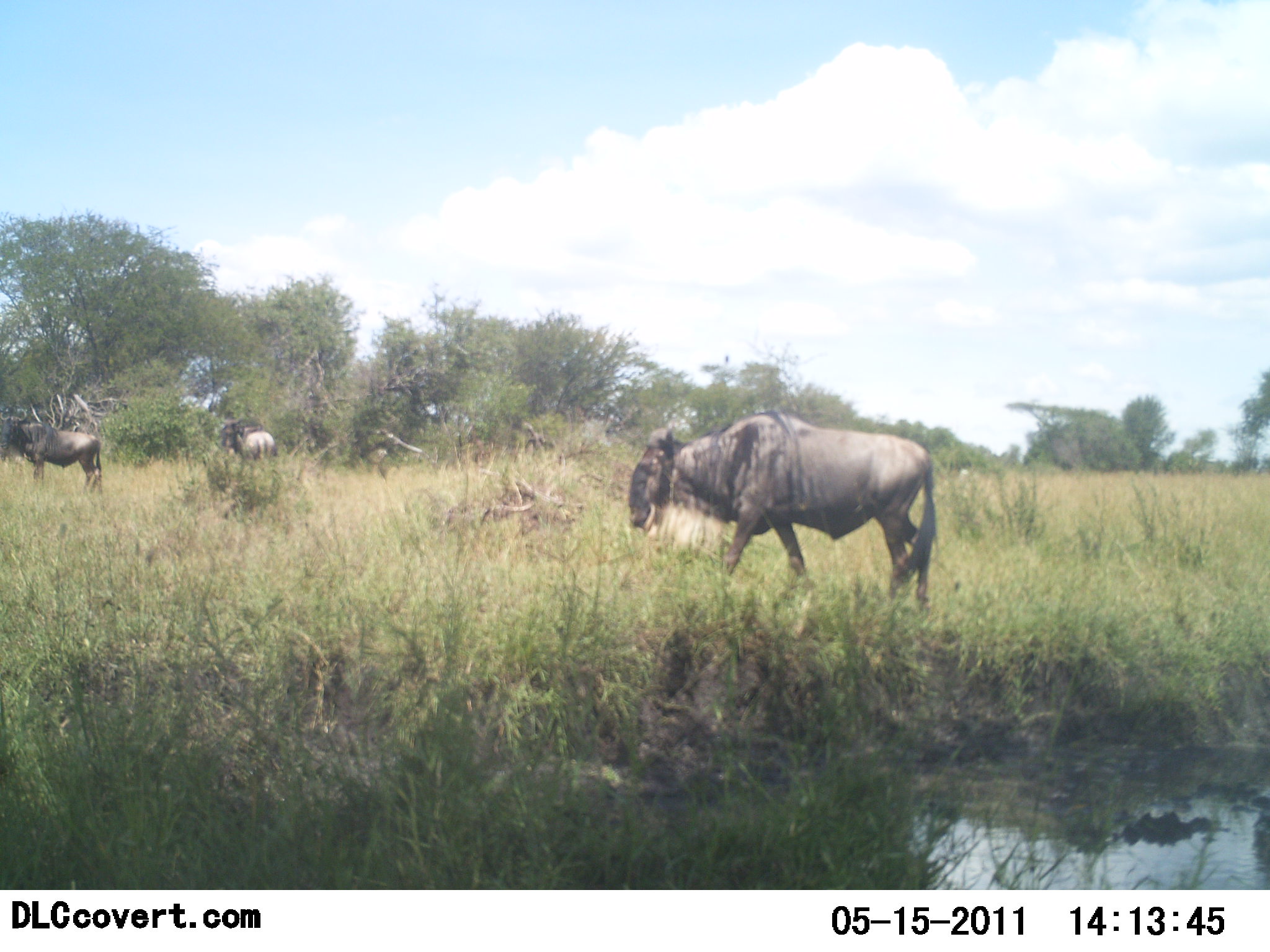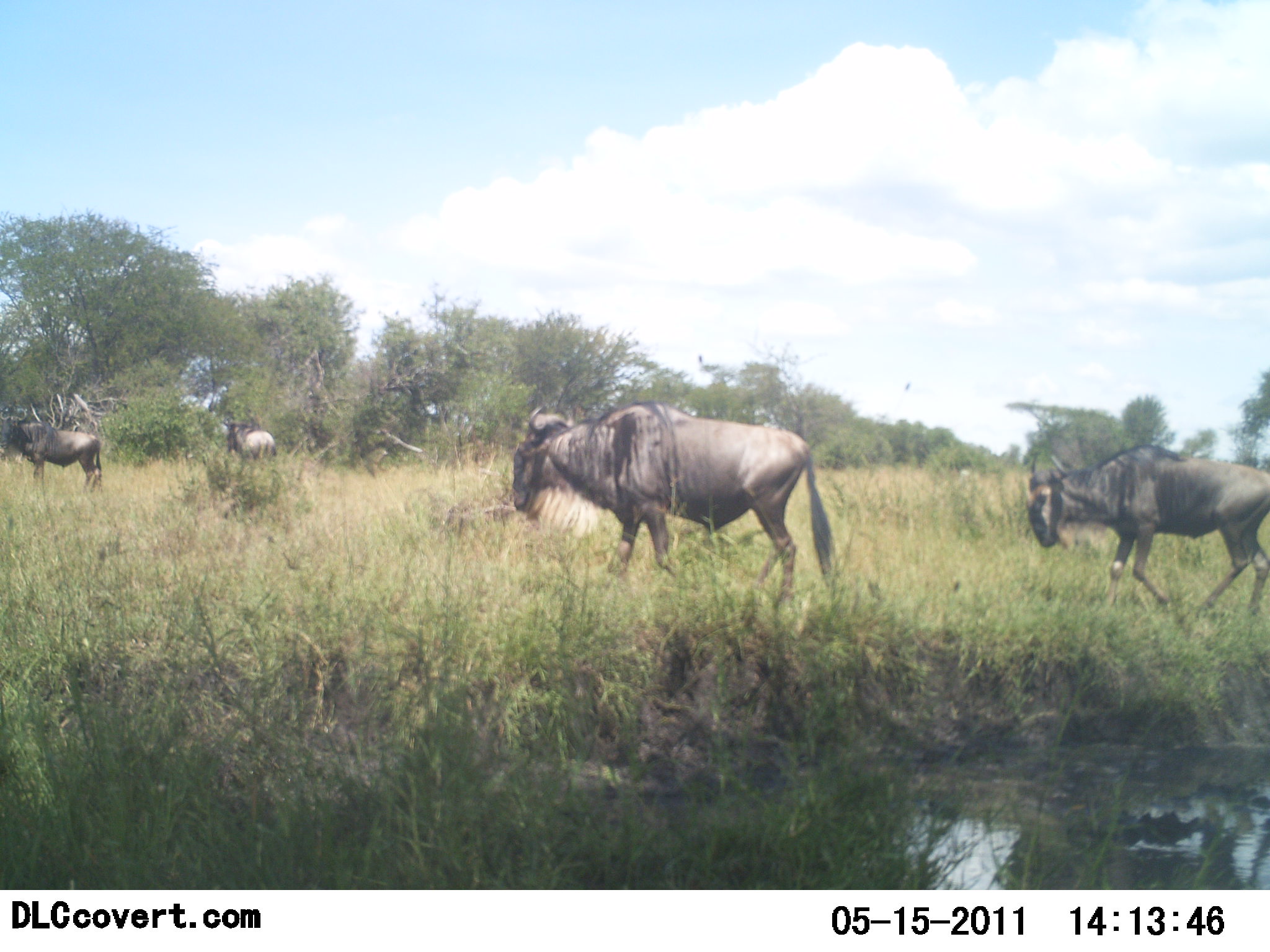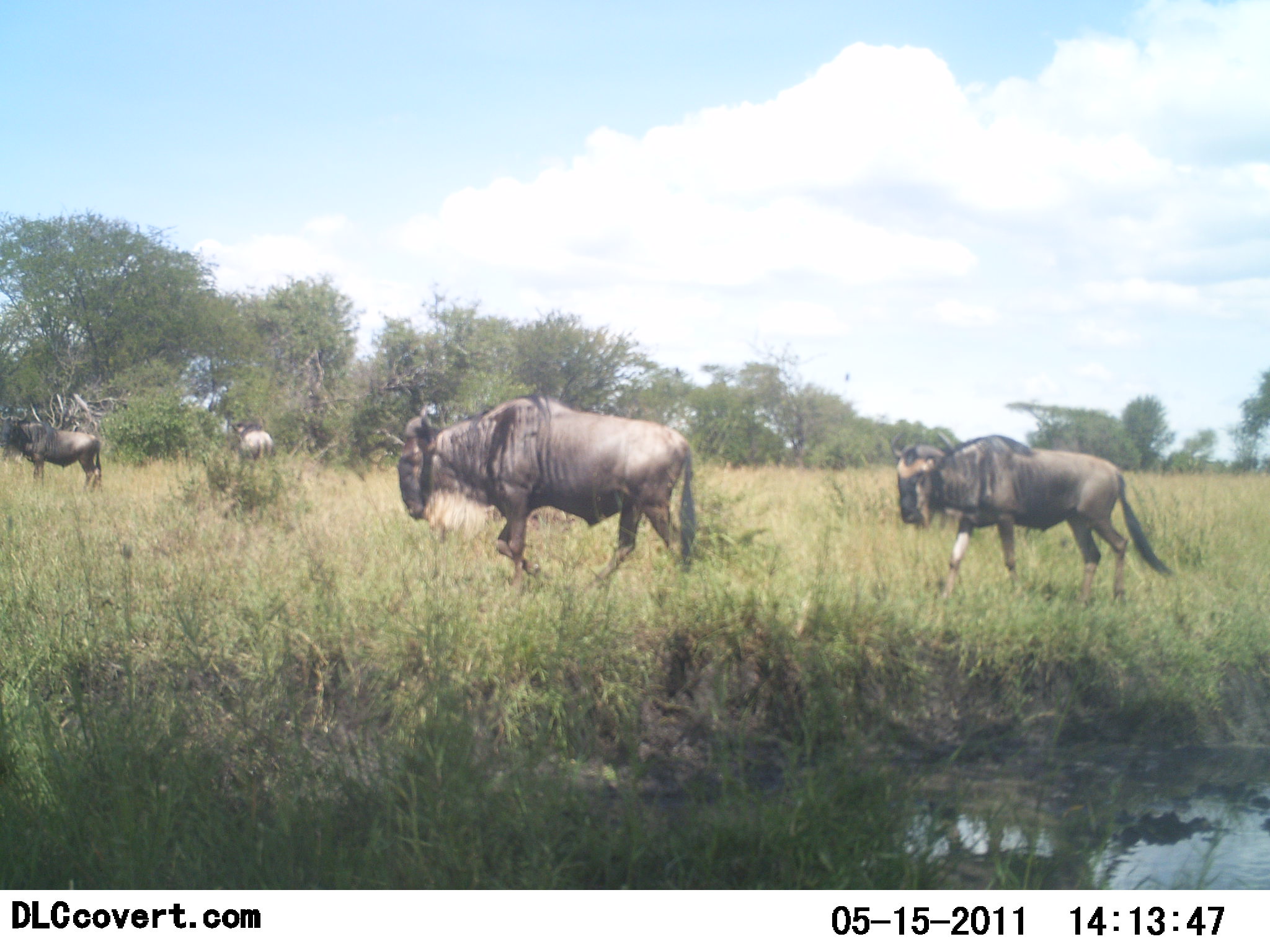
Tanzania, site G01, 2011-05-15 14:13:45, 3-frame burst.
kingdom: Animalia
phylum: Chordata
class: Mammalia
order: Artiodactyla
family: Bovidae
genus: Connochaetes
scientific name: Connochaetes taurinus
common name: blue wildebeest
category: wildebeest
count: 4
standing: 54%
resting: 0%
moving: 92%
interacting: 0%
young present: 0%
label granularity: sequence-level